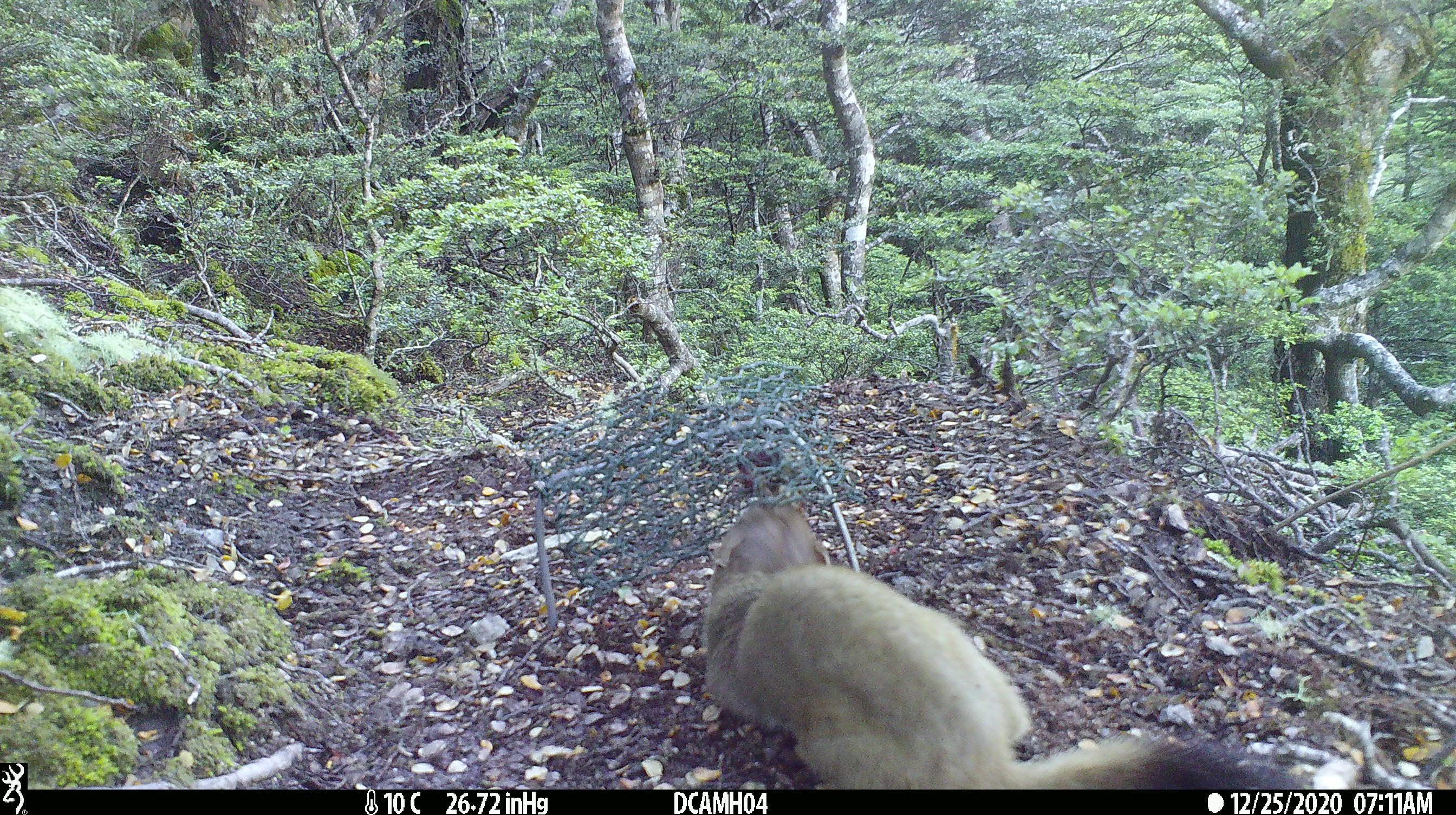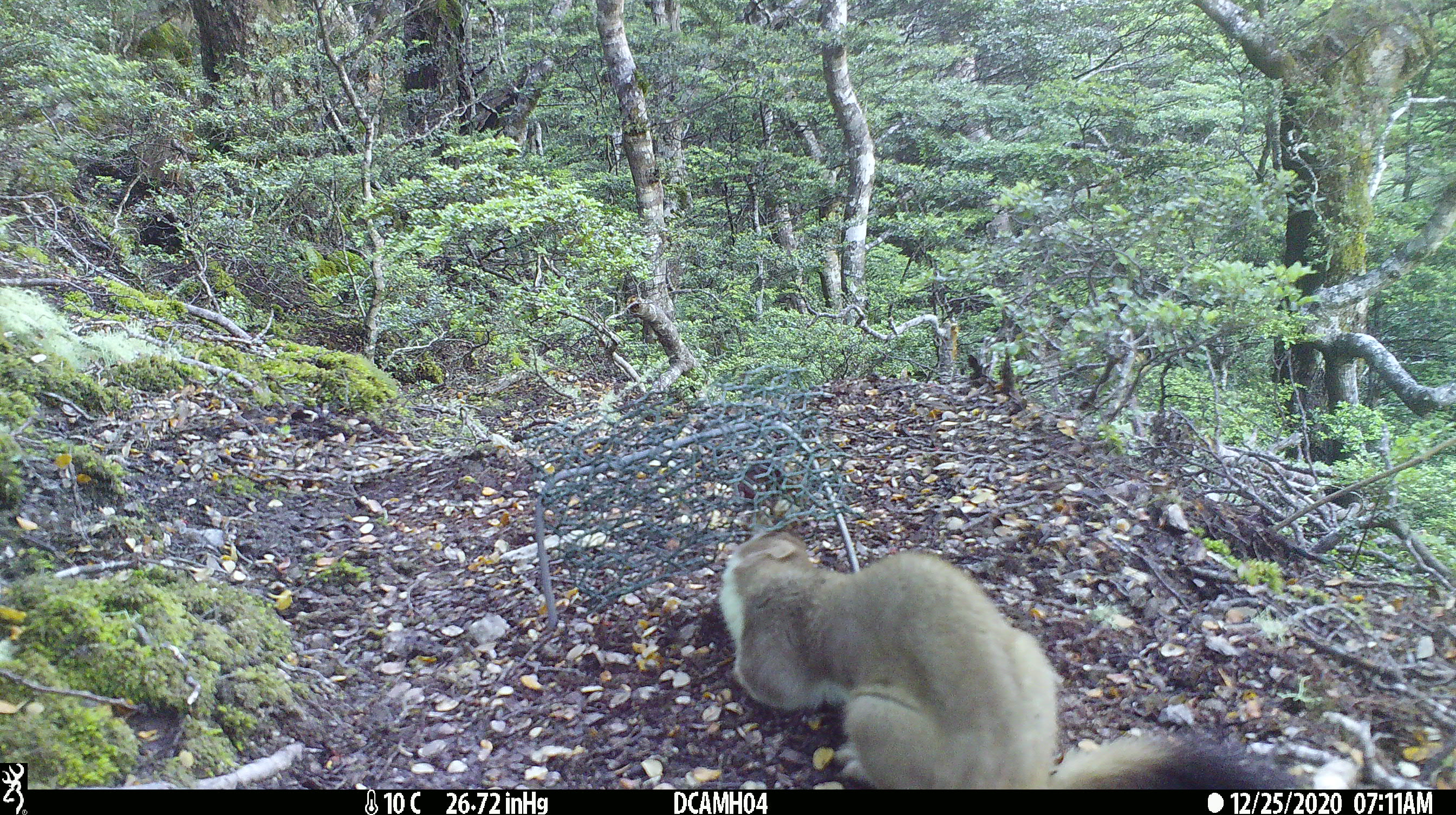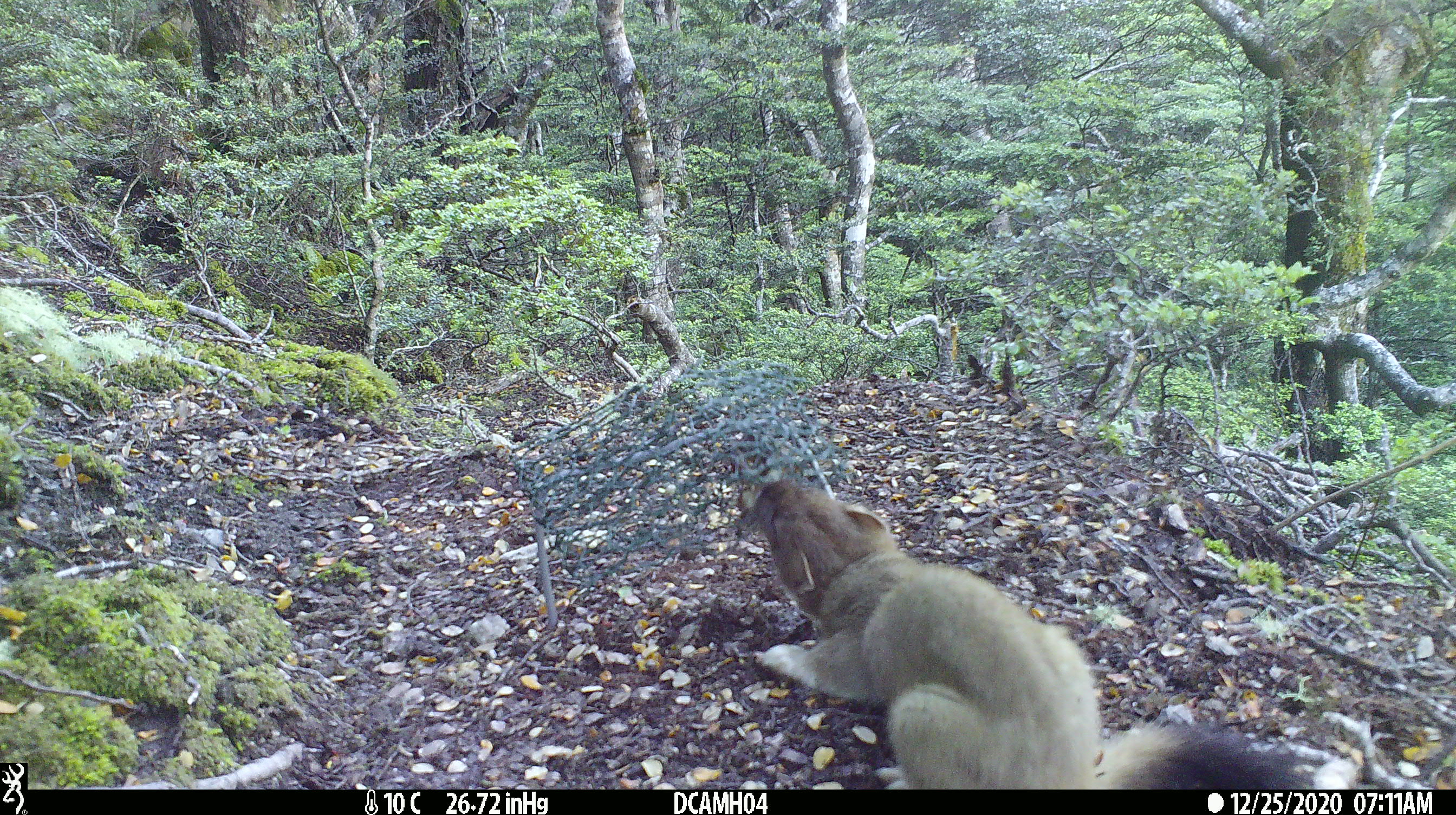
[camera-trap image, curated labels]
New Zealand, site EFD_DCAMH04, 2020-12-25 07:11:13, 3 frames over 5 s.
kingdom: Animalia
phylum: Chordata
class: Mammalia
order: Carnivora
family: Mustelidae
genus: Mustela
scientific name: Mustela erminea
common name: stoat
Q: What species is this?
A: Stoat (Mustela erminea).